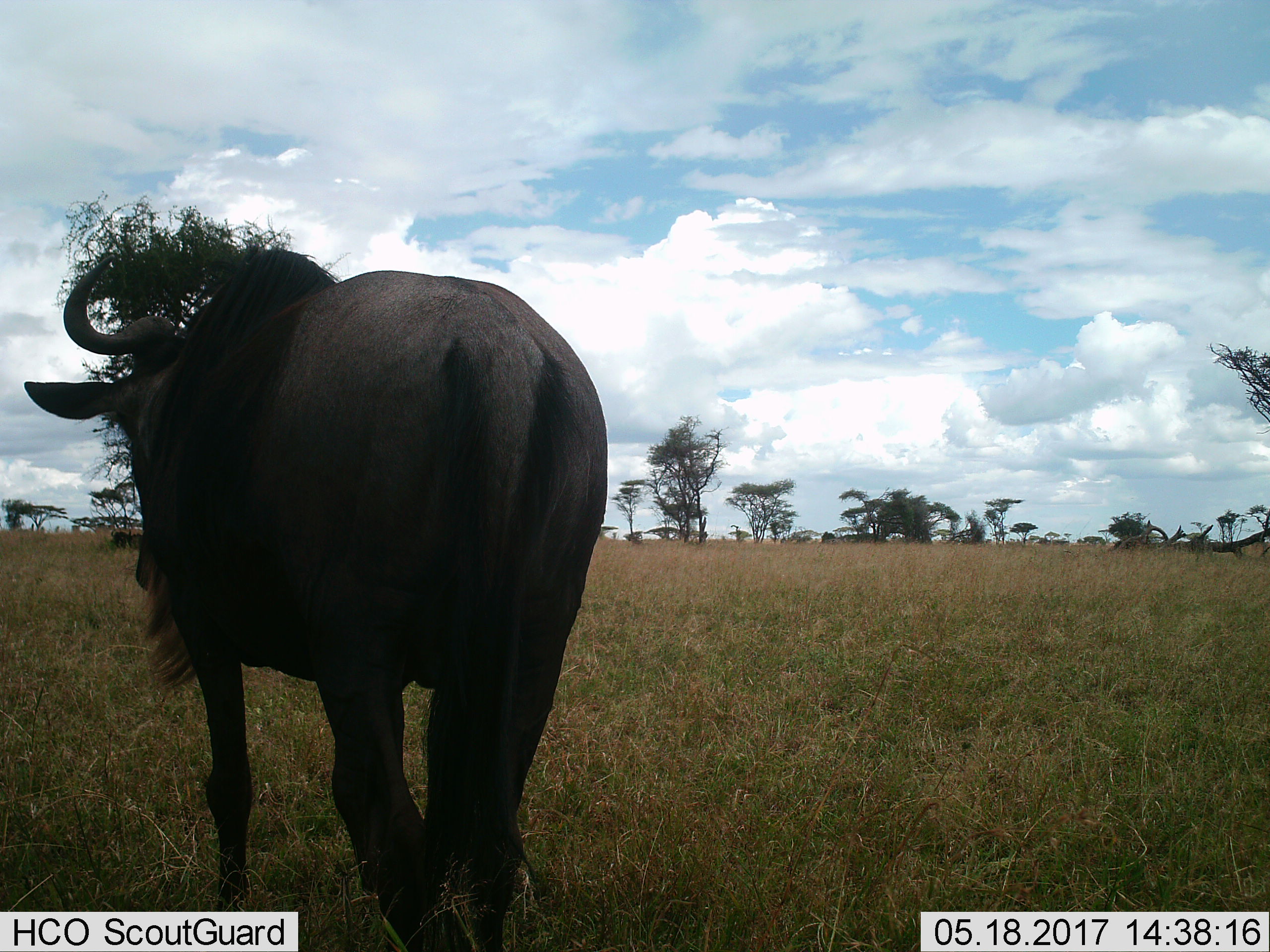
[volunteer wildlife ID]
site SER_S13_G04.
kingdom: Animalia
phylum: Chordata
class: Mammalia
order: Artiodactyla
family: Bovidae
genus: Connochaetes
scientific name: Connochaetes taurinus taurinus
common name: blue wildebeest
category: wildebeestblue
Wildebeestblue (blue wildebeest) (Connochaetes taurinus taurinus), count 1. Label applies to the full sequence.